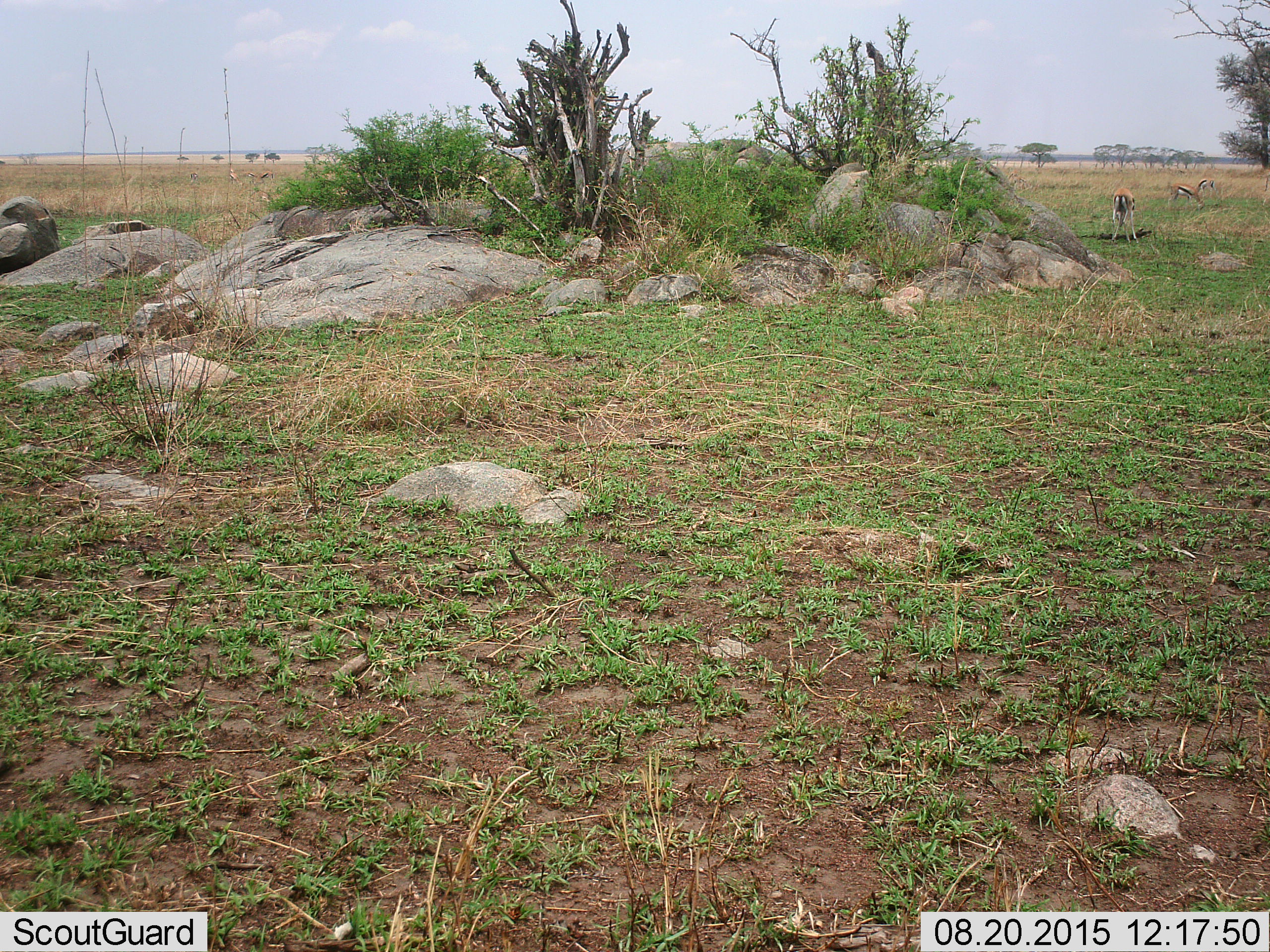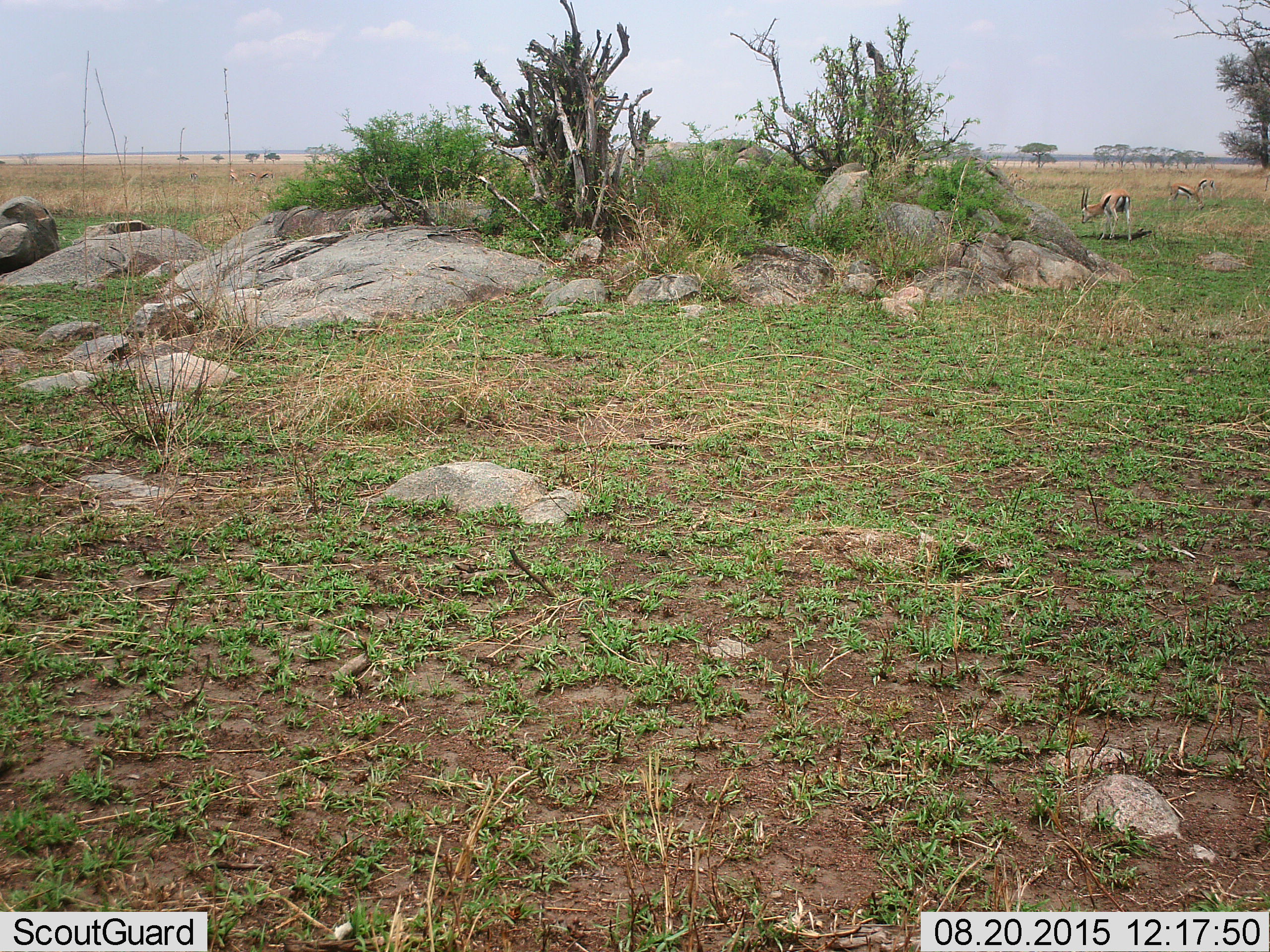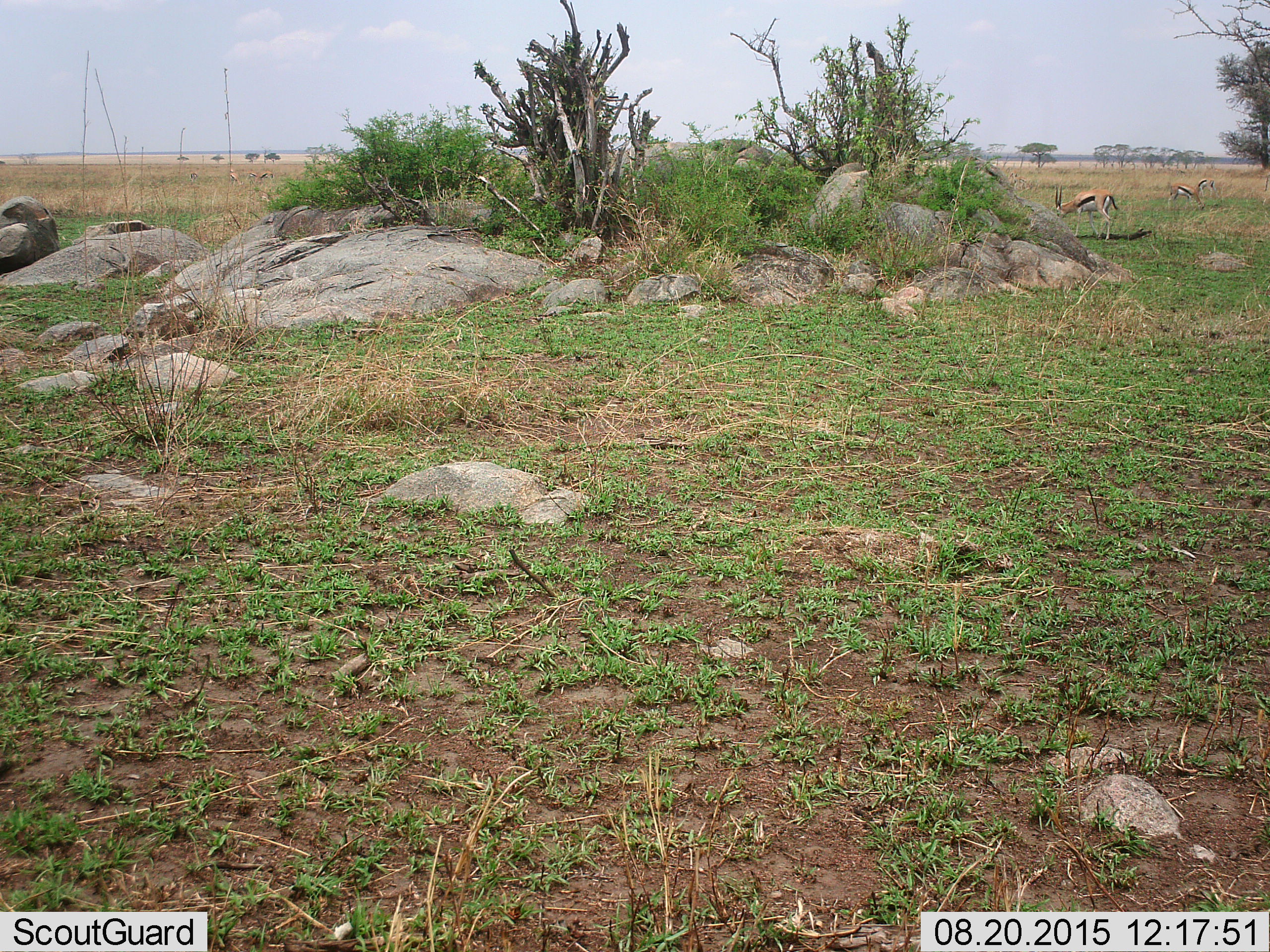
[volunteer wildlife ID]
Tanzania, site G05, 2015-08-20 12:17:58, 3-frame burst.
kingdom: Animalia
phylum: Chordata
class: Mammalia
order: Artiodactyla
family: Bovidae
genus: Eudorcas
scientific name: Eudorcas thomsonii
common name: thomson's gazelle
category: gazellethomsons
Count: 5.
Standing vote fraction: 44%.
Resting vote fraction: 0%.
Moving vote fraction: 33%.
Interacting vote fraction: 0%.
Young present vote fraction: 0%.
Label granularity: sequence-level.